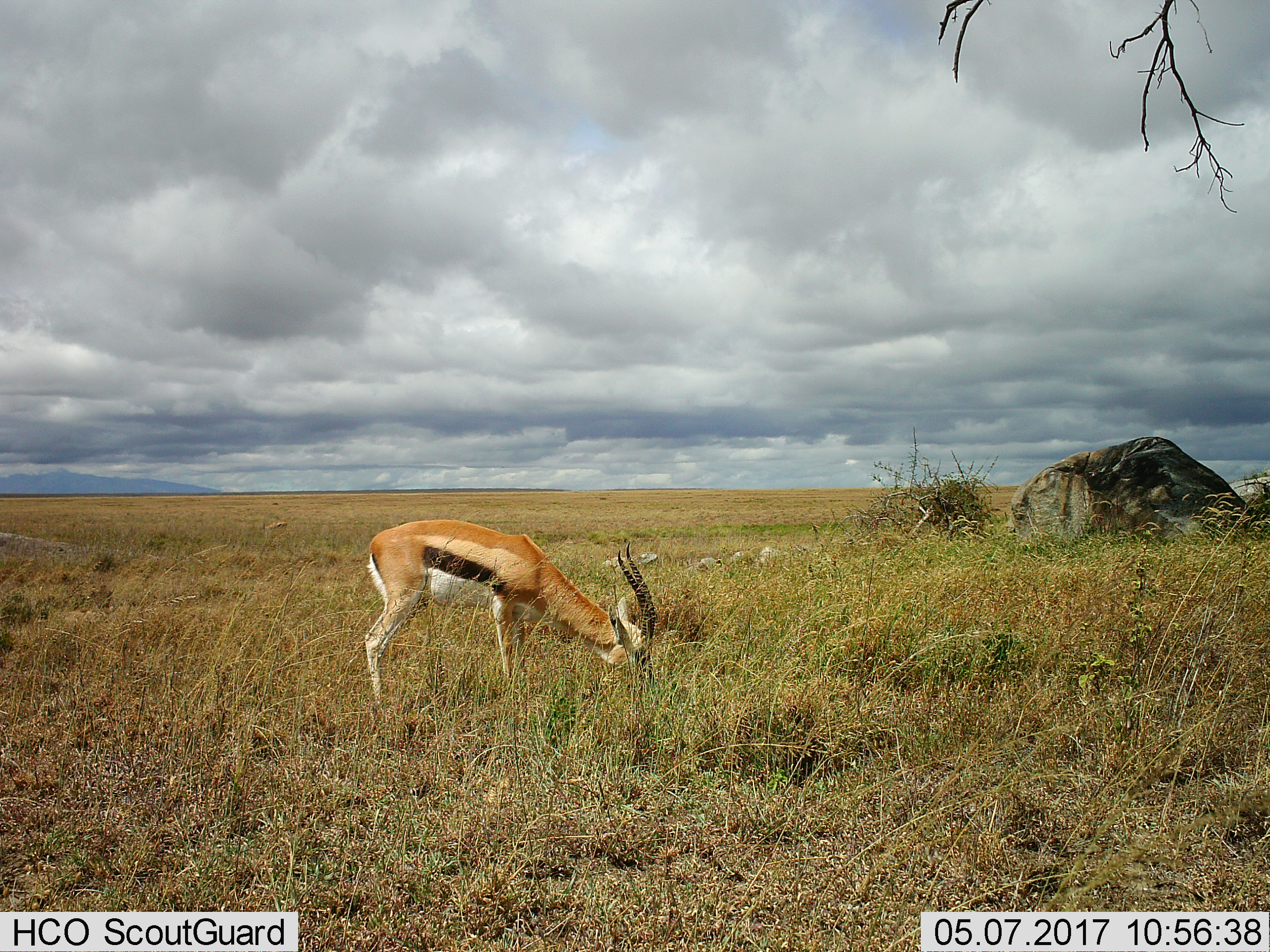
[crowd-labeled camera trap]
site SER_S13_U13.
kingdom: Animalia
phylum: Chordata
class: Mammalia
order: Artiodactyla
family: Bovidae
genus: Eudorcas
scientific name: Eudorcas thomsonii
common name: thomson's gazelle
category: gazellethomsons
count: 1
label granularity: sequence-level